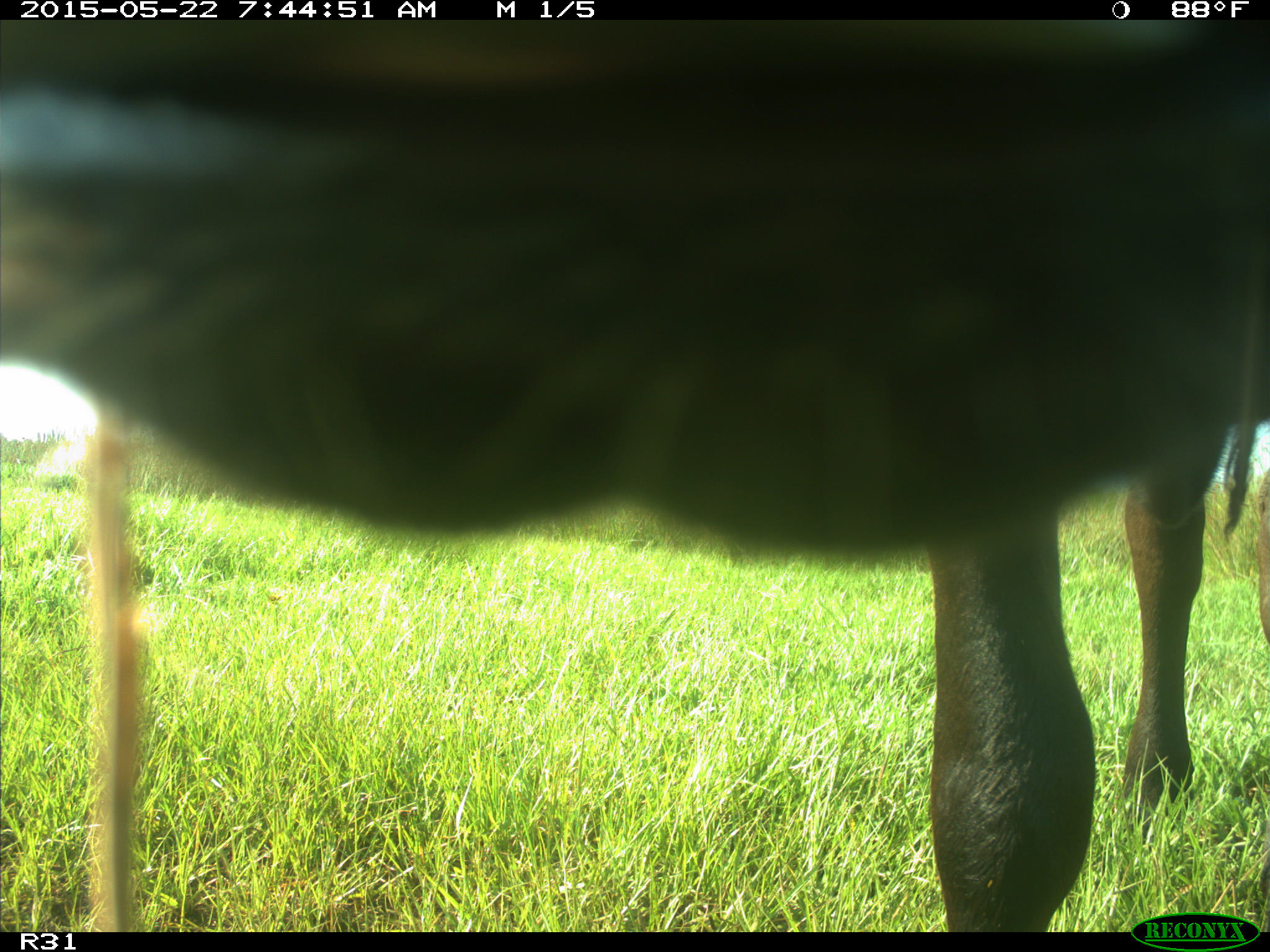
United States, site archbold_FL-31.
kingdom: Animalia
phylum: Chordata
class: Mammalia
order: Artiodactyla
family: Bovidae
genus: Bos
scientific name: Bos taurus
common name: domestic cow